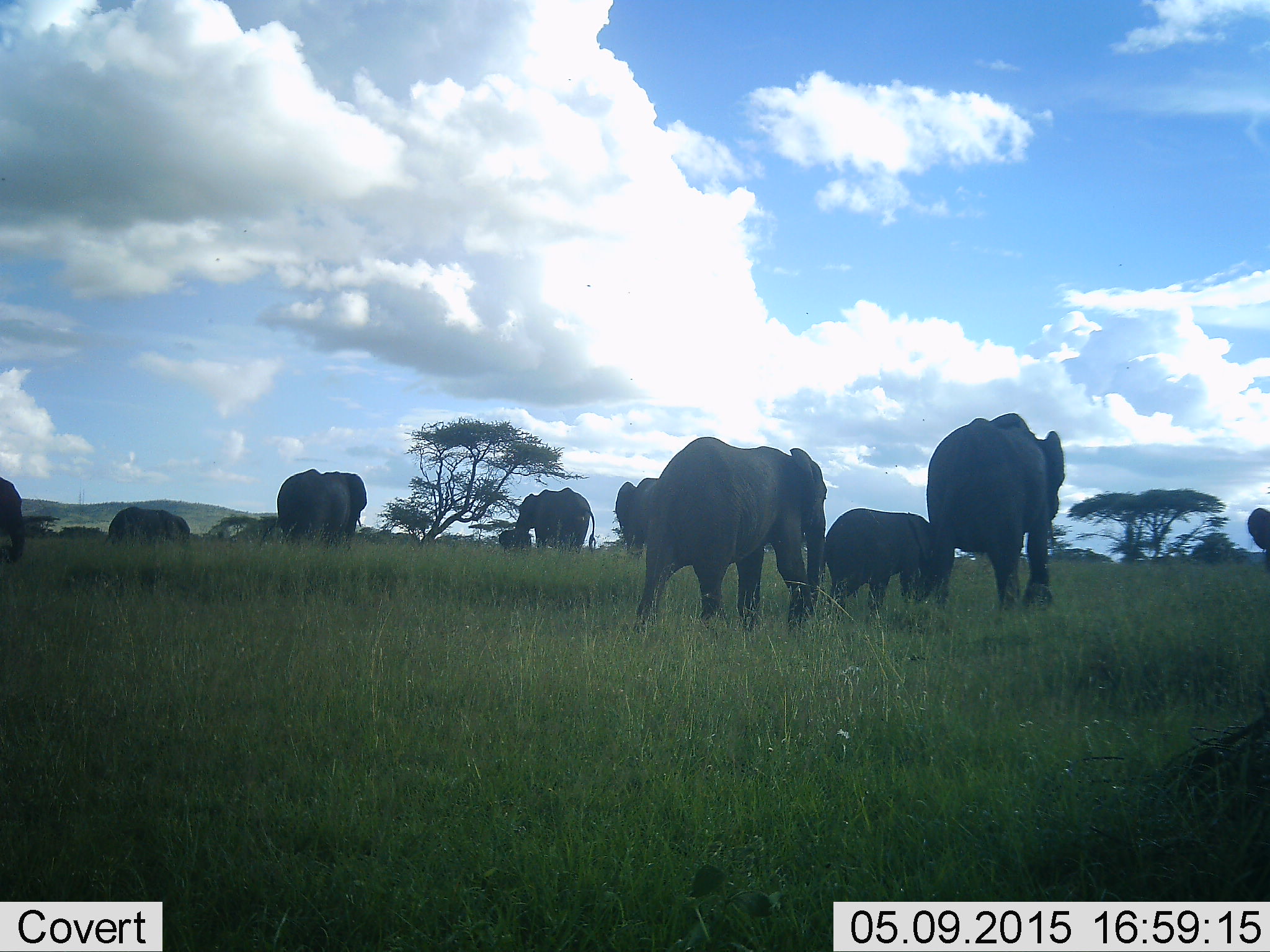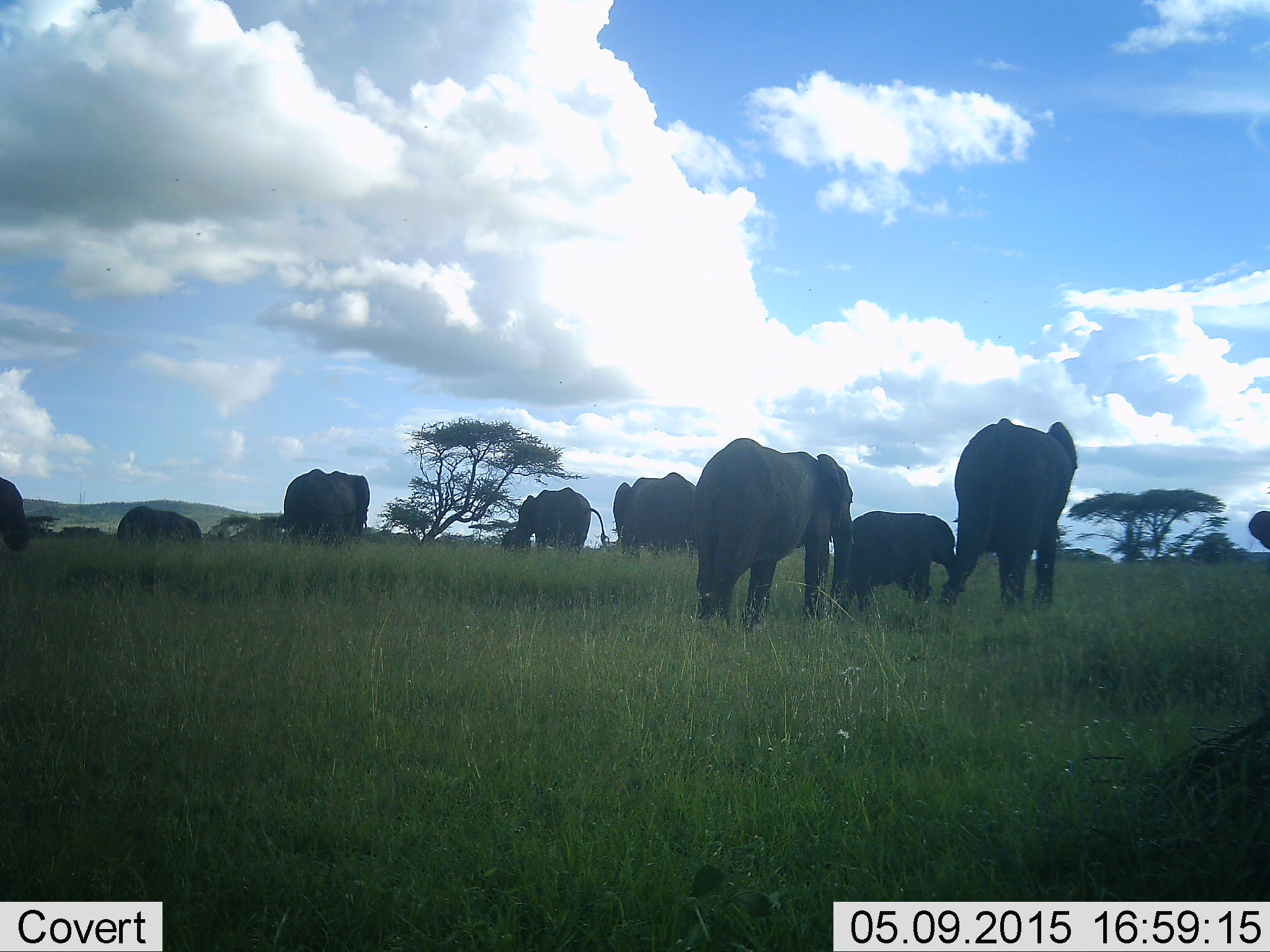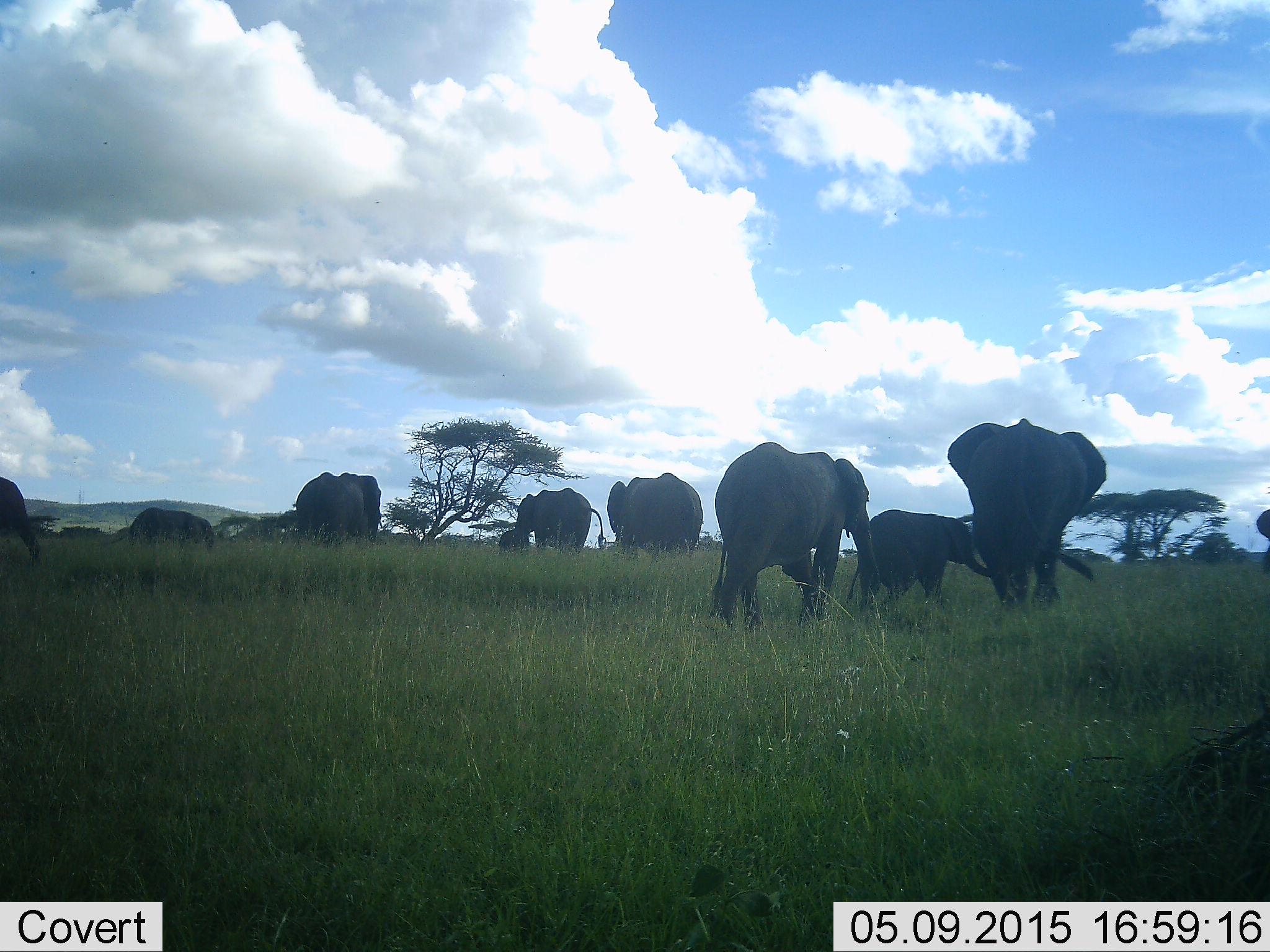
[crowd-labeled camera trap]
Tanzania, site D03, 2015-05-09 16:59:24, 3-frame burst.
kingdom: Animalia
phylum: Chordata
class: Mammalia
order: Proboscidea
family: Elephantidae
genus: Loxodonta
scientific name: Loxodonta africana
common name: african bush elephant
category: elephant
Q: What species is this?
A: Elephant (african bush elephant) (Loxodonta africana).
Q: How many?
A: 10.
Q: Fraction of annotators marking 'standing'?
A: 30%.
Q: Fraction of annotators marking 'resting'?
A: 0%.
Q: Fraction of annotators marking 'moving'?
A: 90%.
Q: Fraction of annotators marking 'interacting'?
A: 0%.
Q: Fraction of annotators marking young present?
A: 100%.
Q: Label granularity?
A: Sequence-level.